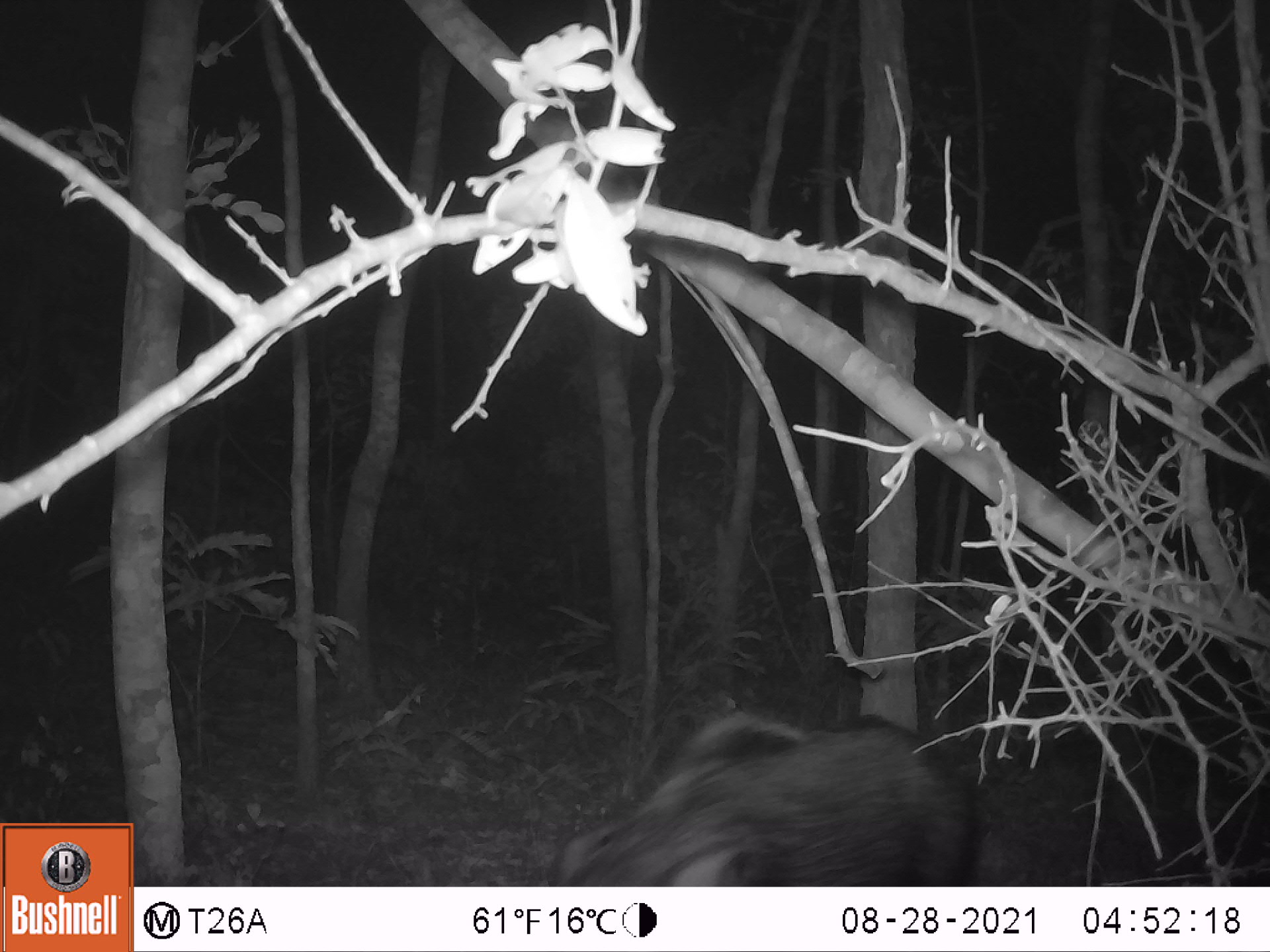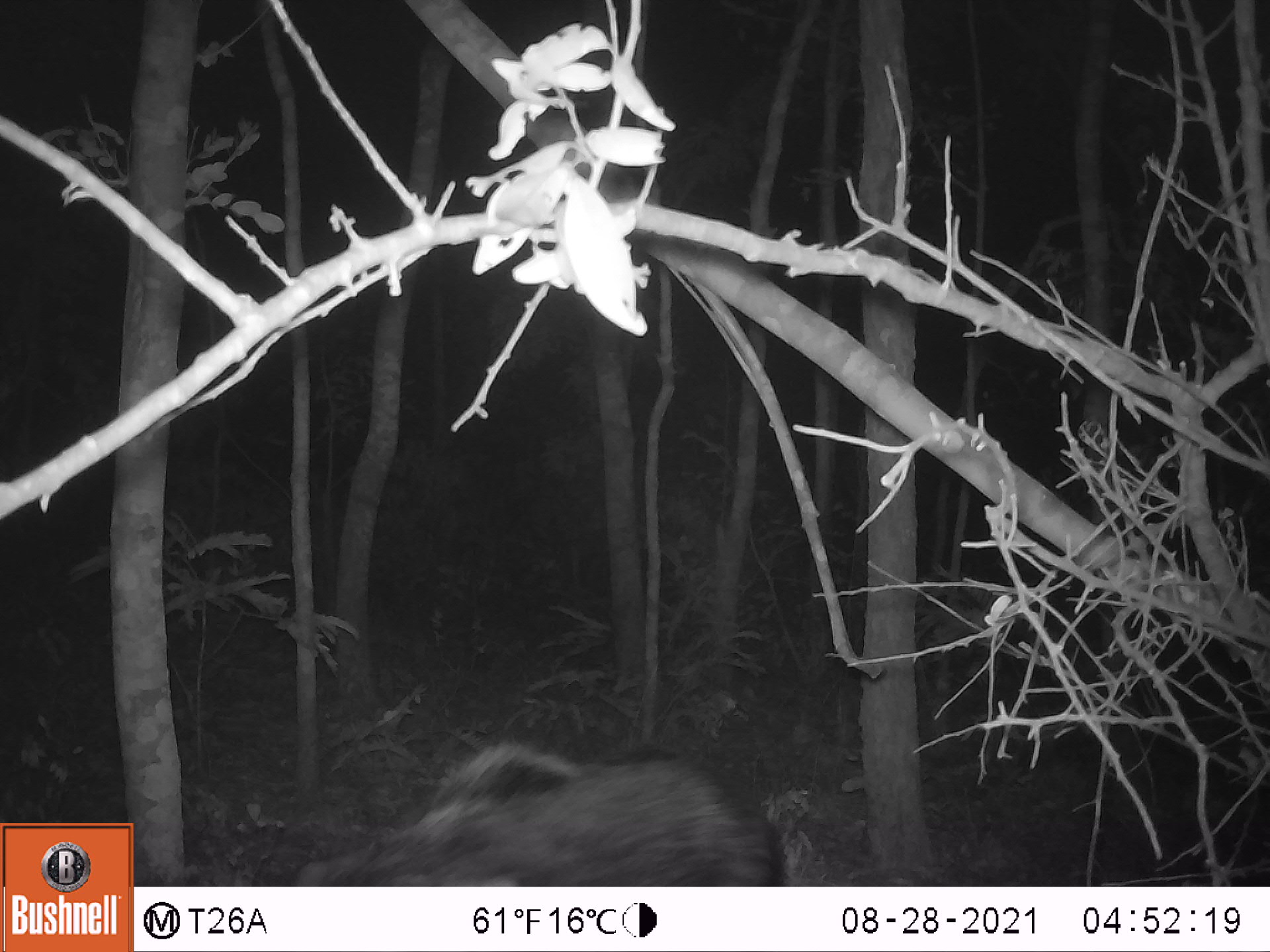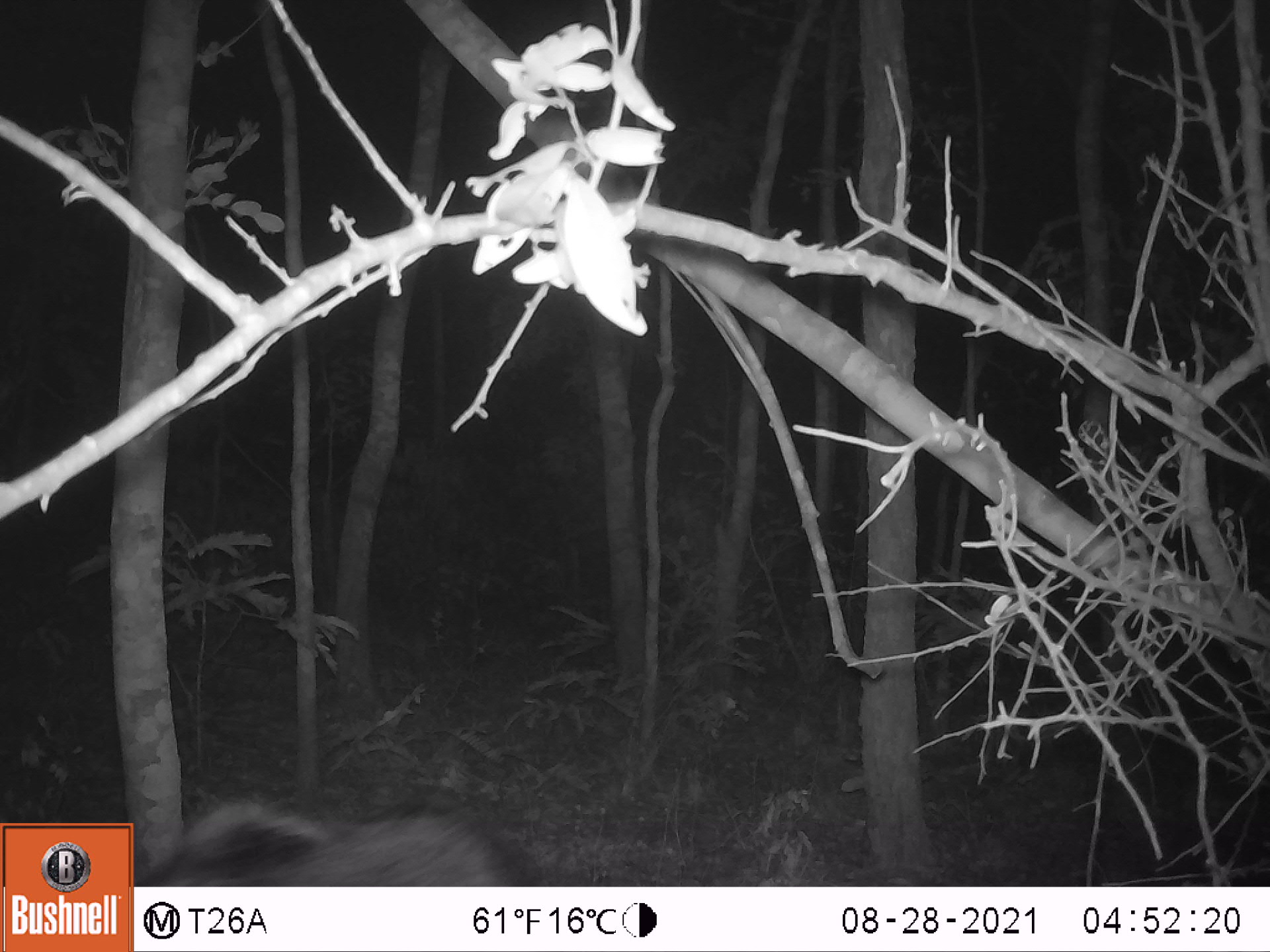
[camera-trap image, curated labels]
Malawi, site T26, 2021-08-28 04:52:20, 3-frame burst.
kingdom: Animalia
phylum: Chordata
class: Mammalia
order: Artiodactyla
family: Suidae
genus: Potamochoerus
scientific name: Potamochoerus larvatus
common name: bushpig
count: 1